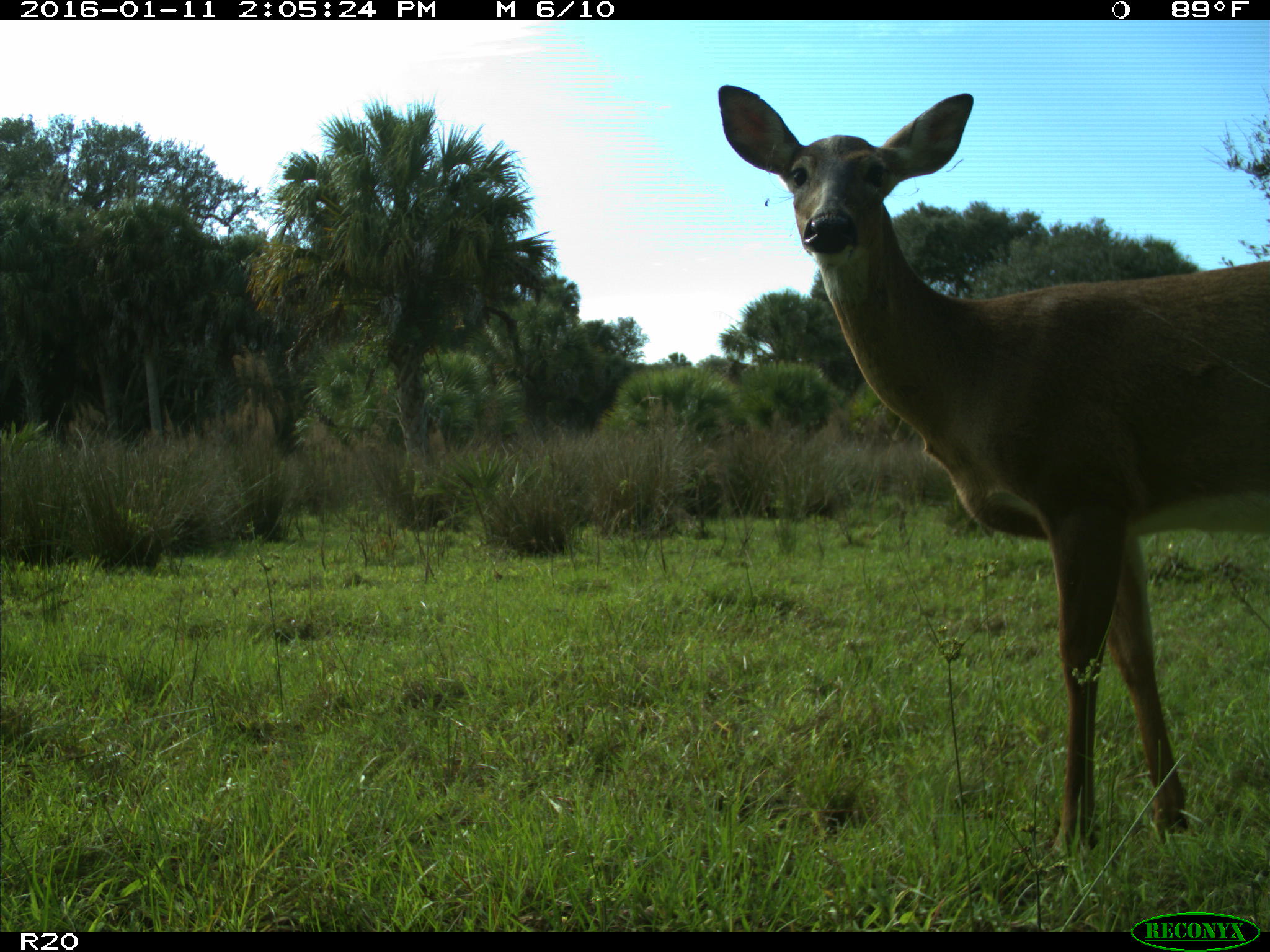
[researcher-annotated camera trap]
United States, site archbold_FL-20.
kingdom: Animalia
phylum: Chordata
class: Mammalia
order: Artiodactyla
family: Cervidae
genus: Odocoileus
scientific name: Odocoileus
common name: deer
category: unidentified deer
Unidentified deer (deer) (Odocoileus).